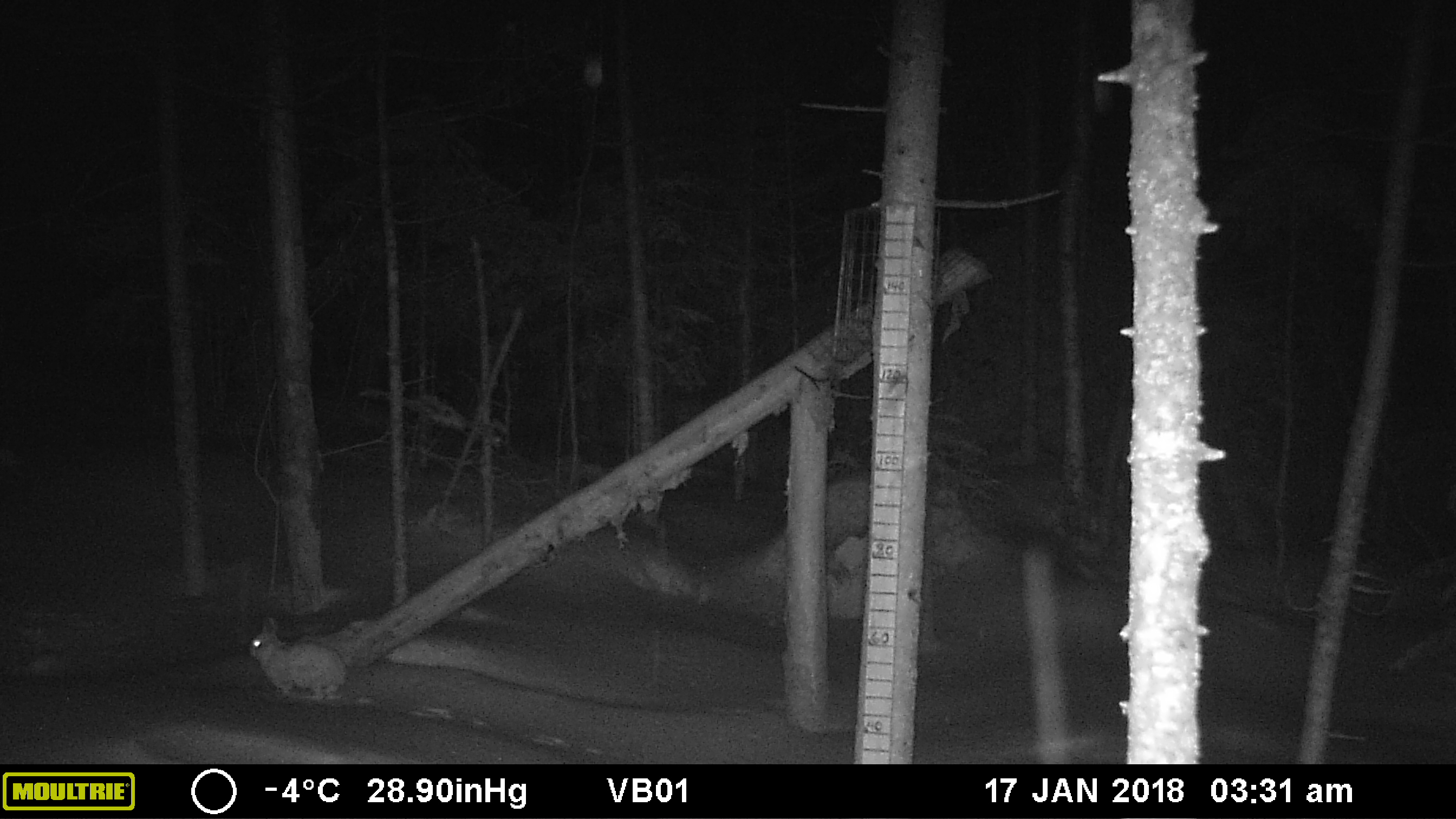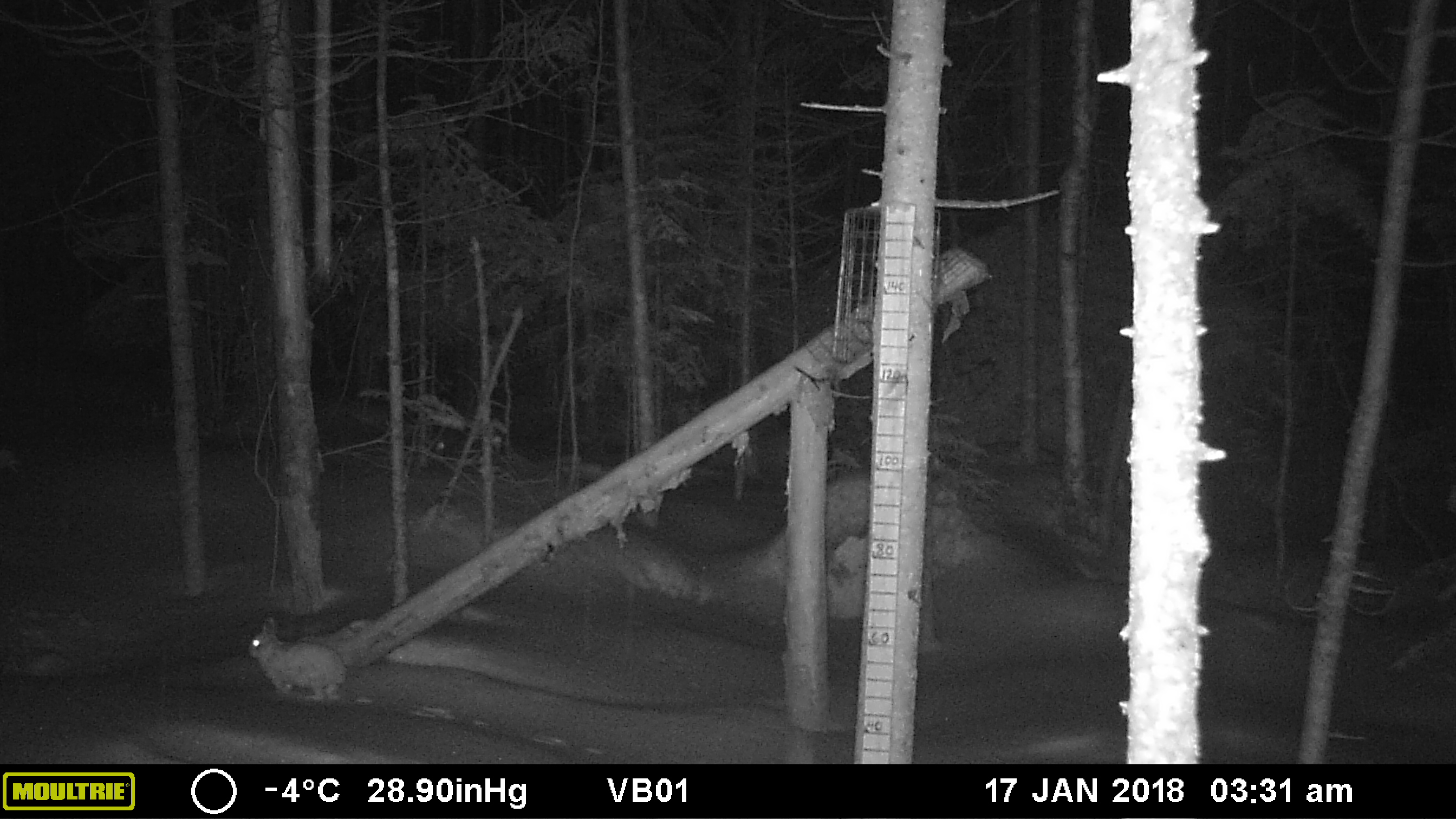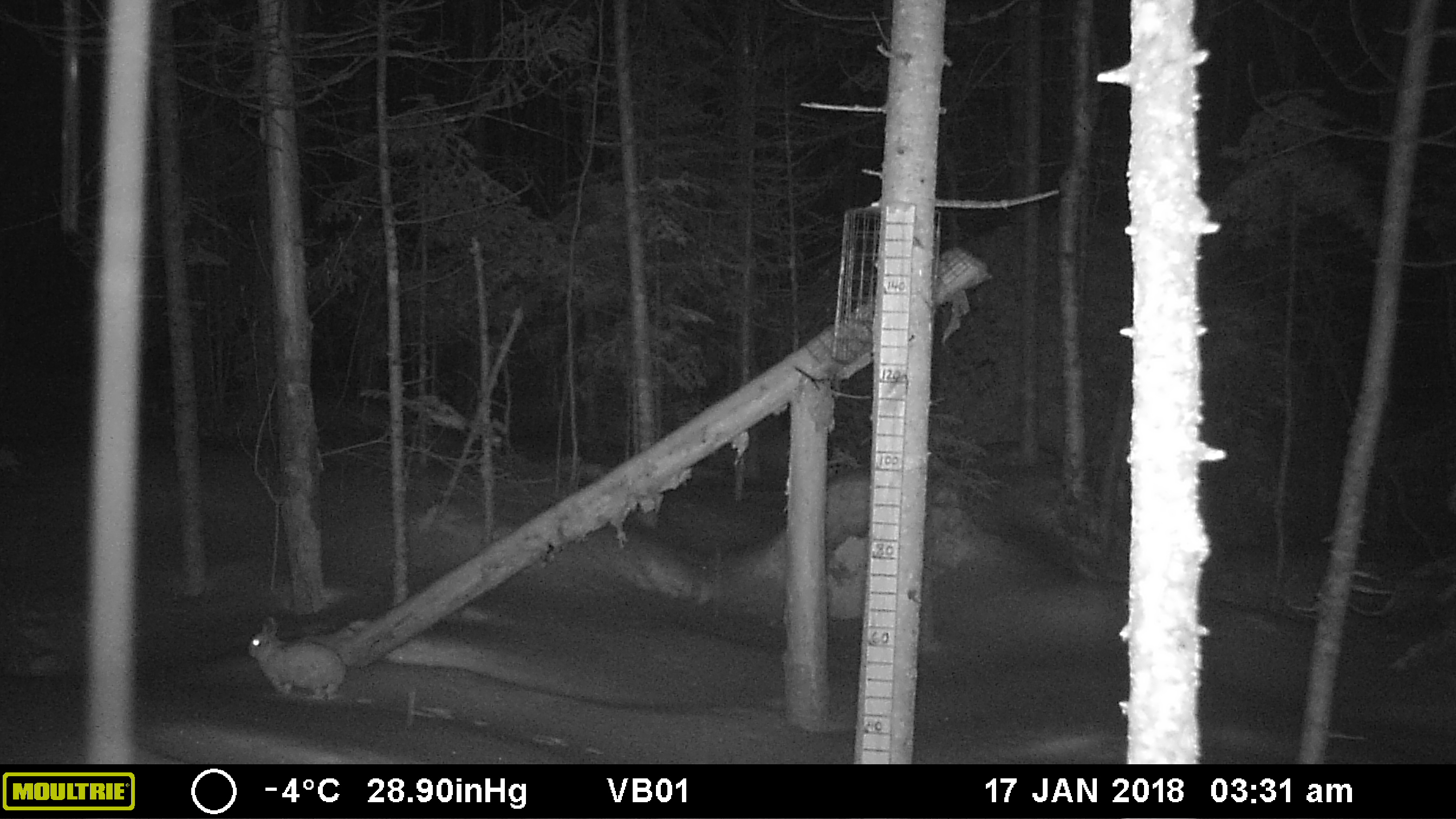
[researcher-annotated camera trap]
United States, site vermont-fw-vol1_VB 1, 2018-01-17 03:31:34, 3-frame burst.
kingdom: Animalia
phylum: Chordata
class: Mammalia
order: Lagomorpha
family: Leporidae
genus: Lepus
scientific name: Lepus americanus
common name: snowshoe hare